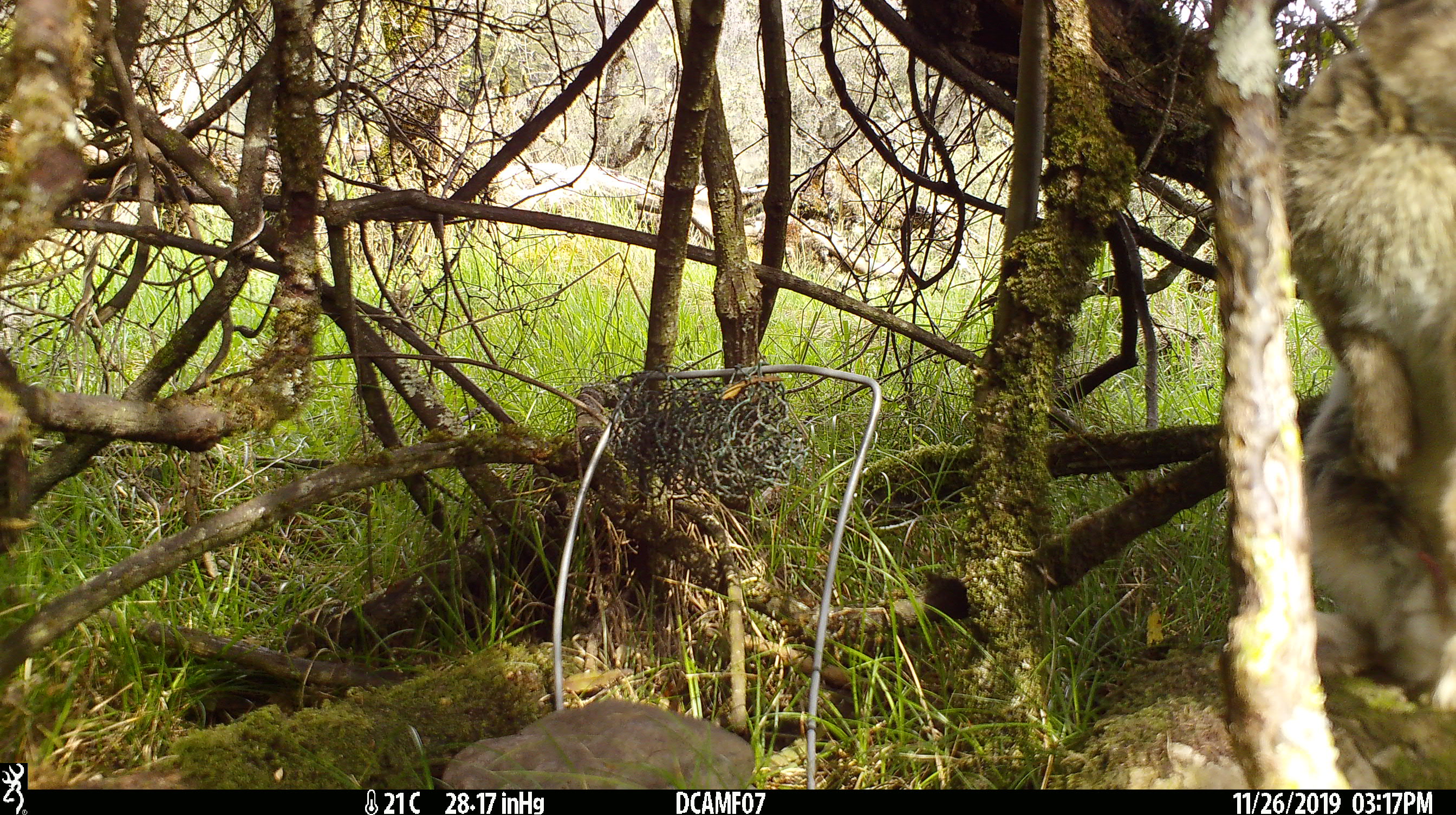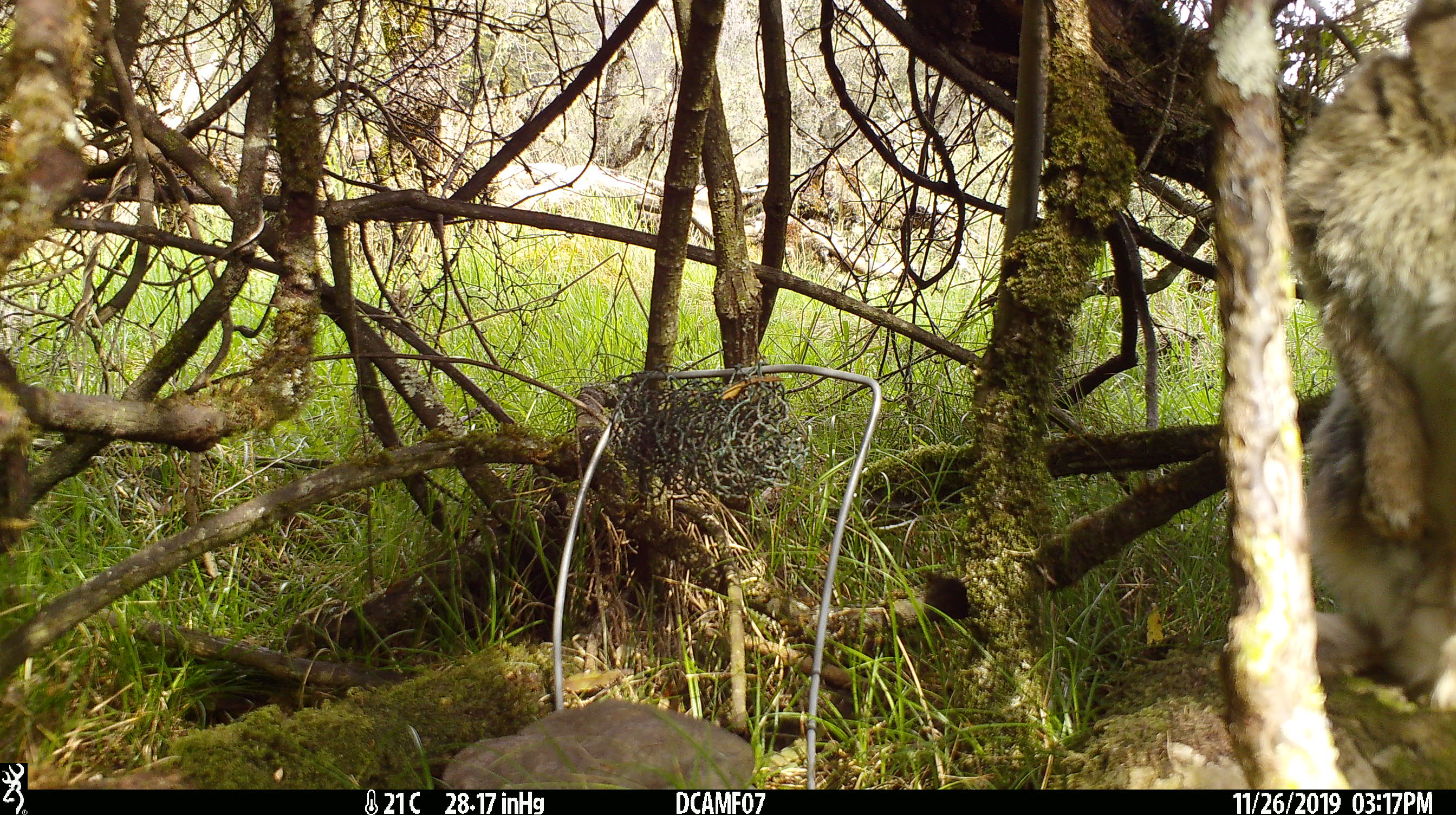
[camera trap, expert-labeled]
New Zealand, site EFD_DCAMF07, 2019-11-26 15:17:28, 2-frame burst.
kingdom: Animalia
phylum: Chordata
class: Mammalia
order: Lagomorpha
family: Leporidae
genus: Oryctolagus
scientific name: Oryctolagus cuniculus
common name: european rabbit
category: rabbit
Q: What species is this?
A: Rabbit (european rabbit) (Oryctolagus cuniculus).